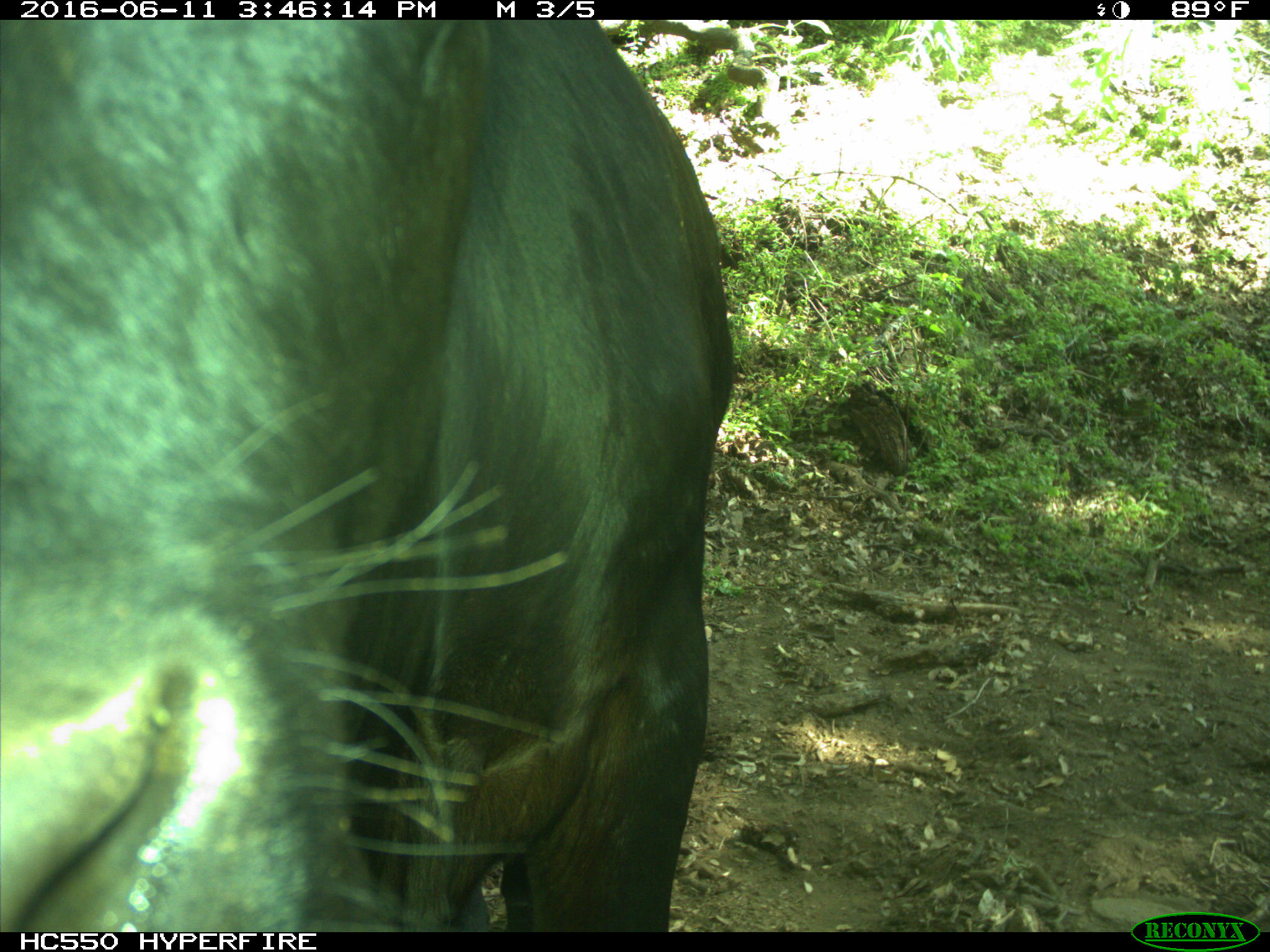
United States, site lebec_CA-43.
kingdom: Animalia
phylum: Chordata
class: Mammalia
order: Artiodactyla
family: Bovidae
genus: Bos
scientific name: Bos taurus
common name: domestic cow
Bos taurus (domestic cow).